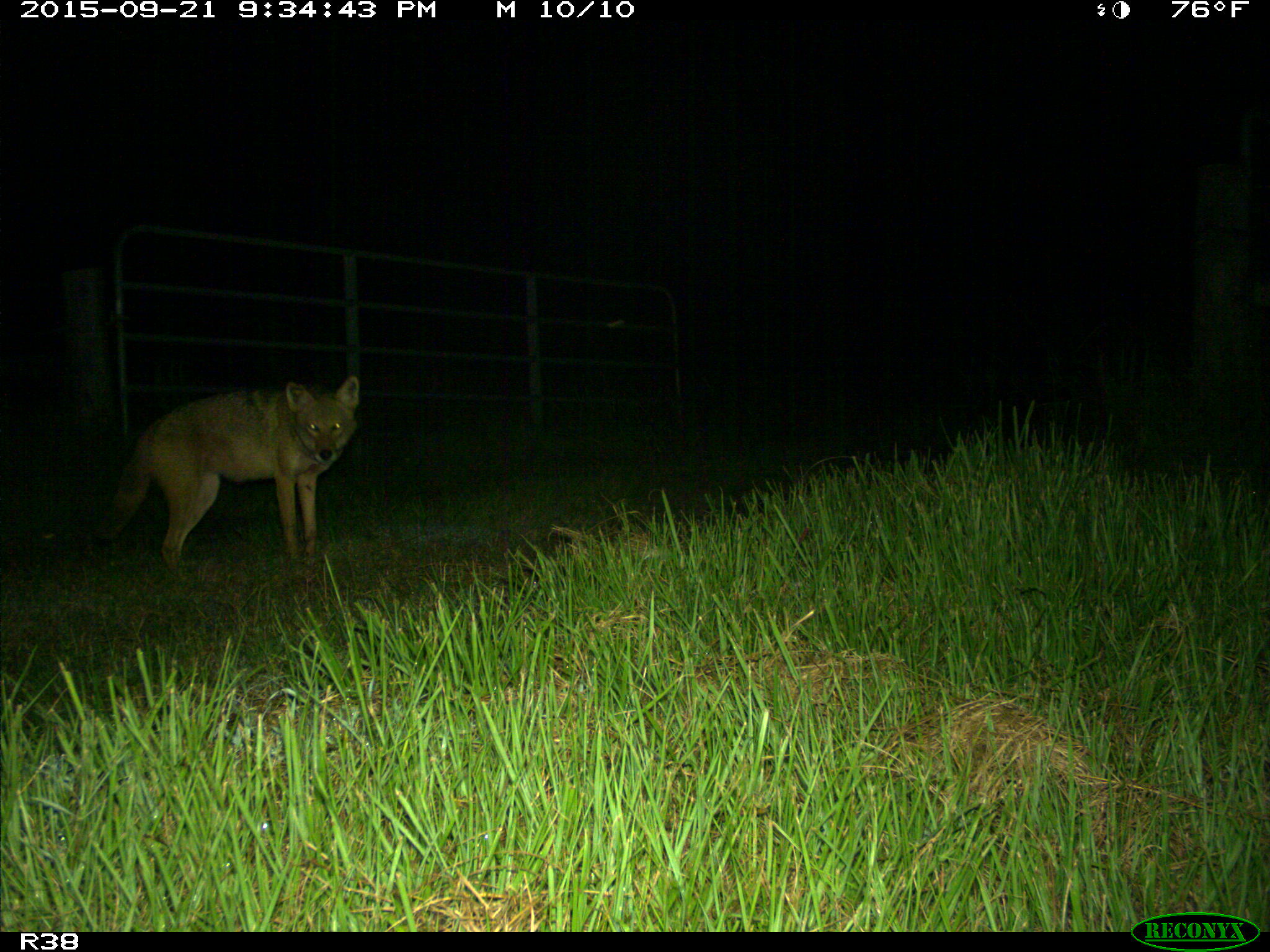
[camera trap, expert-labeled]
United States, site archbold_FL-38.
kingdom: Animalia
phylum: Chordata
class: Mammalia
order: Carnivora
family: Canidae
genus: Canis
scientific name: Canis latrans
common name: coyote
Canis latrans (coyote).